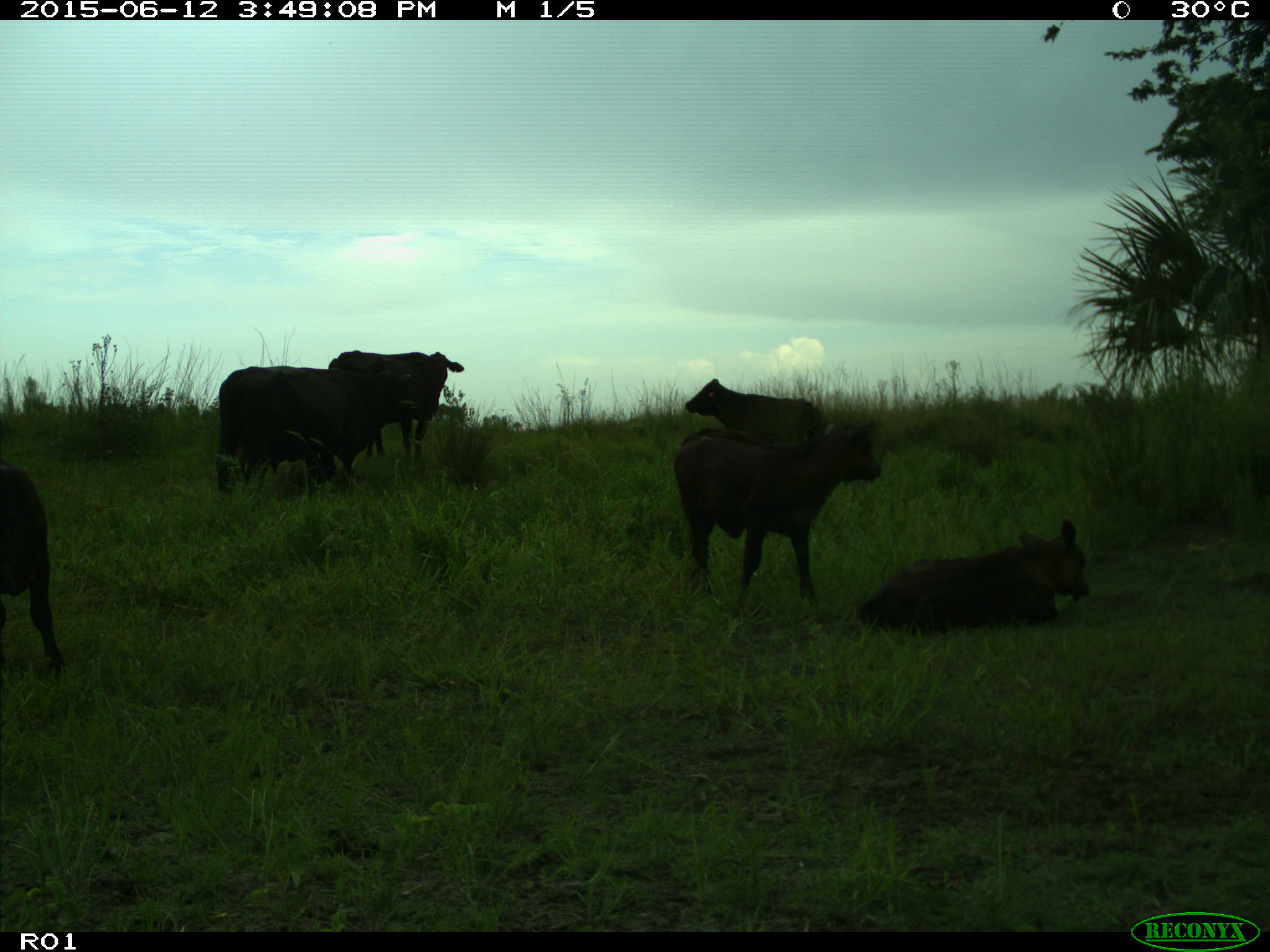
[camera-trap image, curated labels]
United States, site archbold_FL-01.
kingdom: Animalia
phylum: Chordata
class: Mammalia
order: Artiodactyla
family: Bovidae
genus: Bos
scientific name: Bos taurus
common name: domestic cow